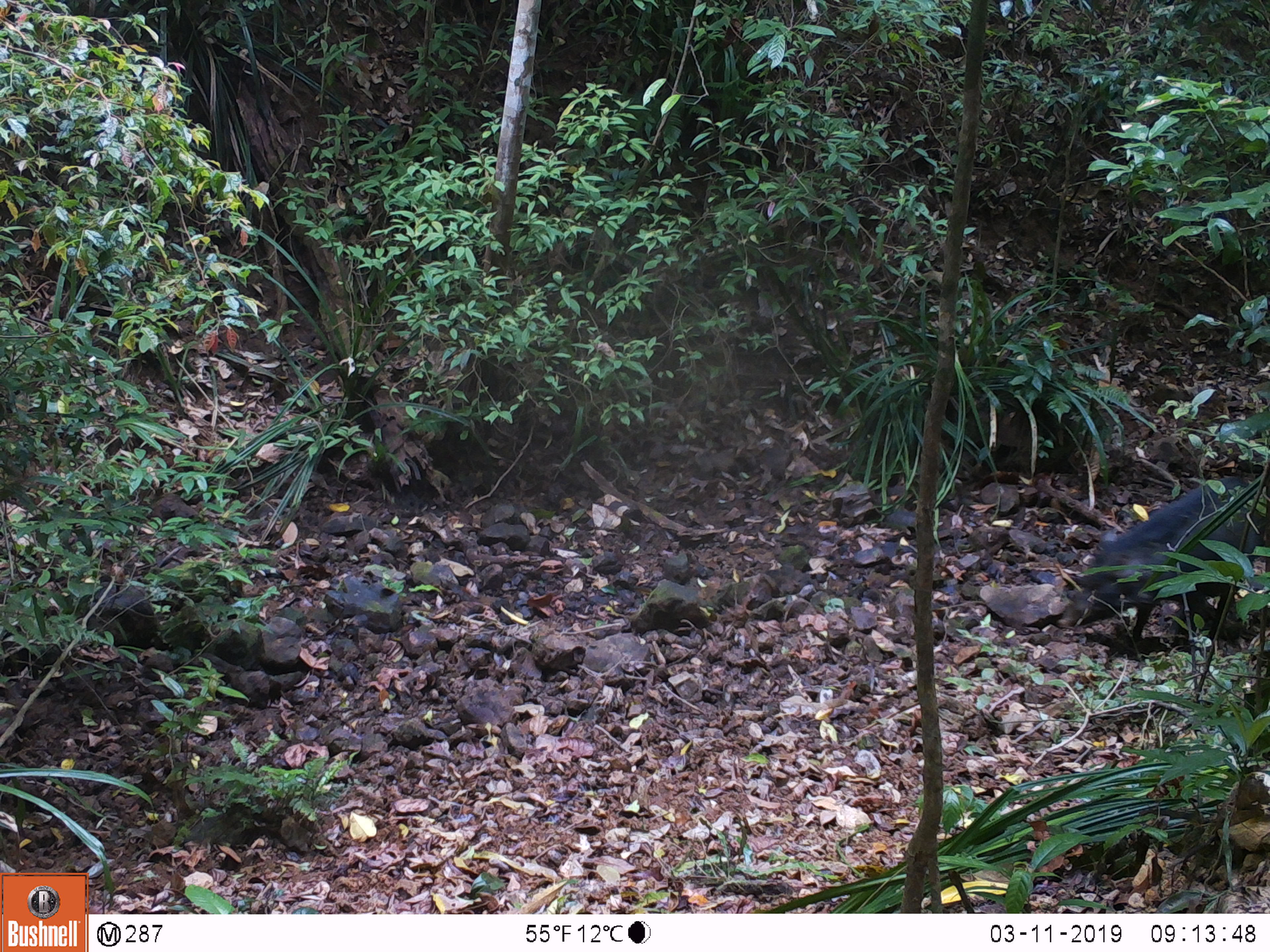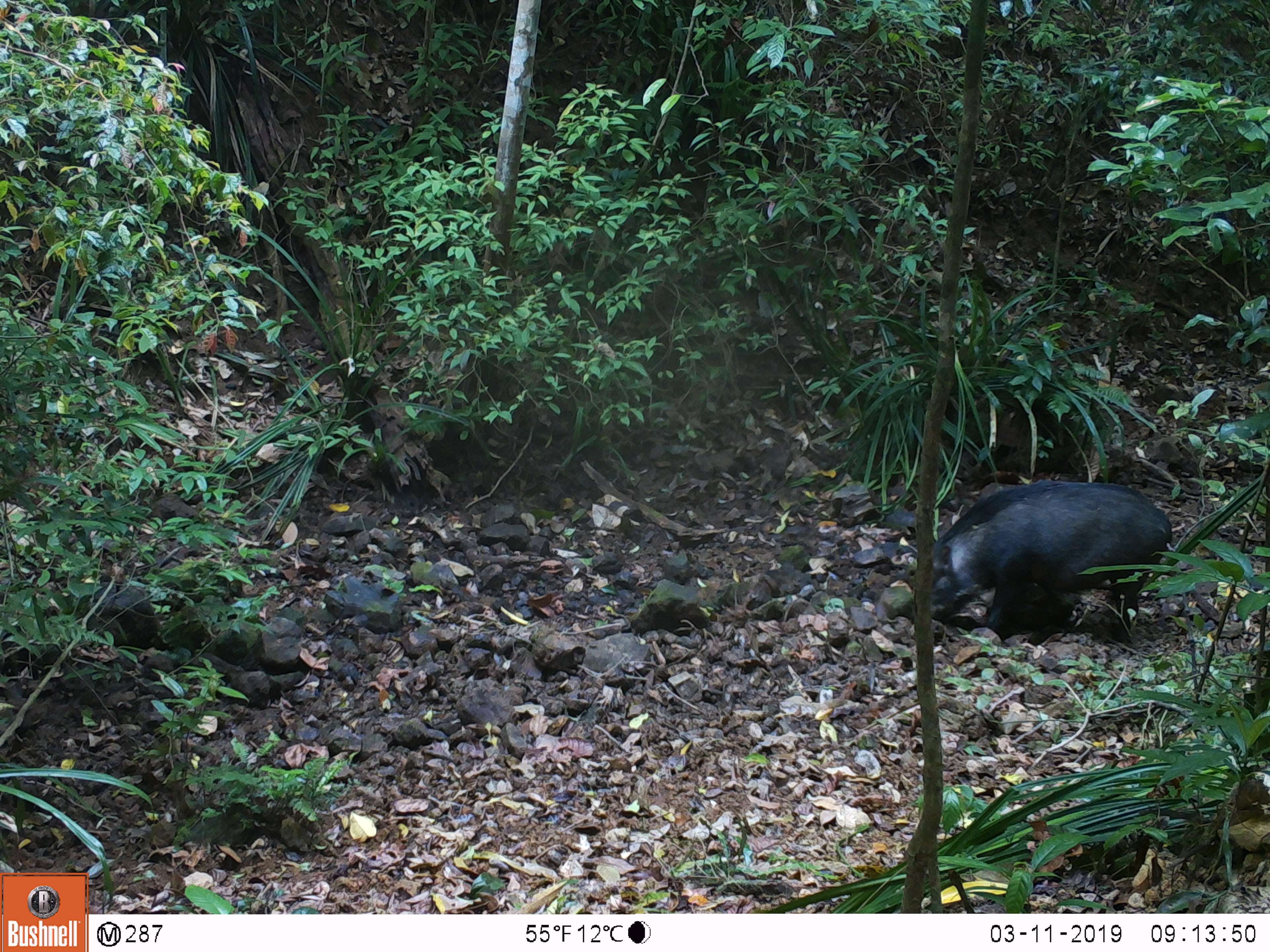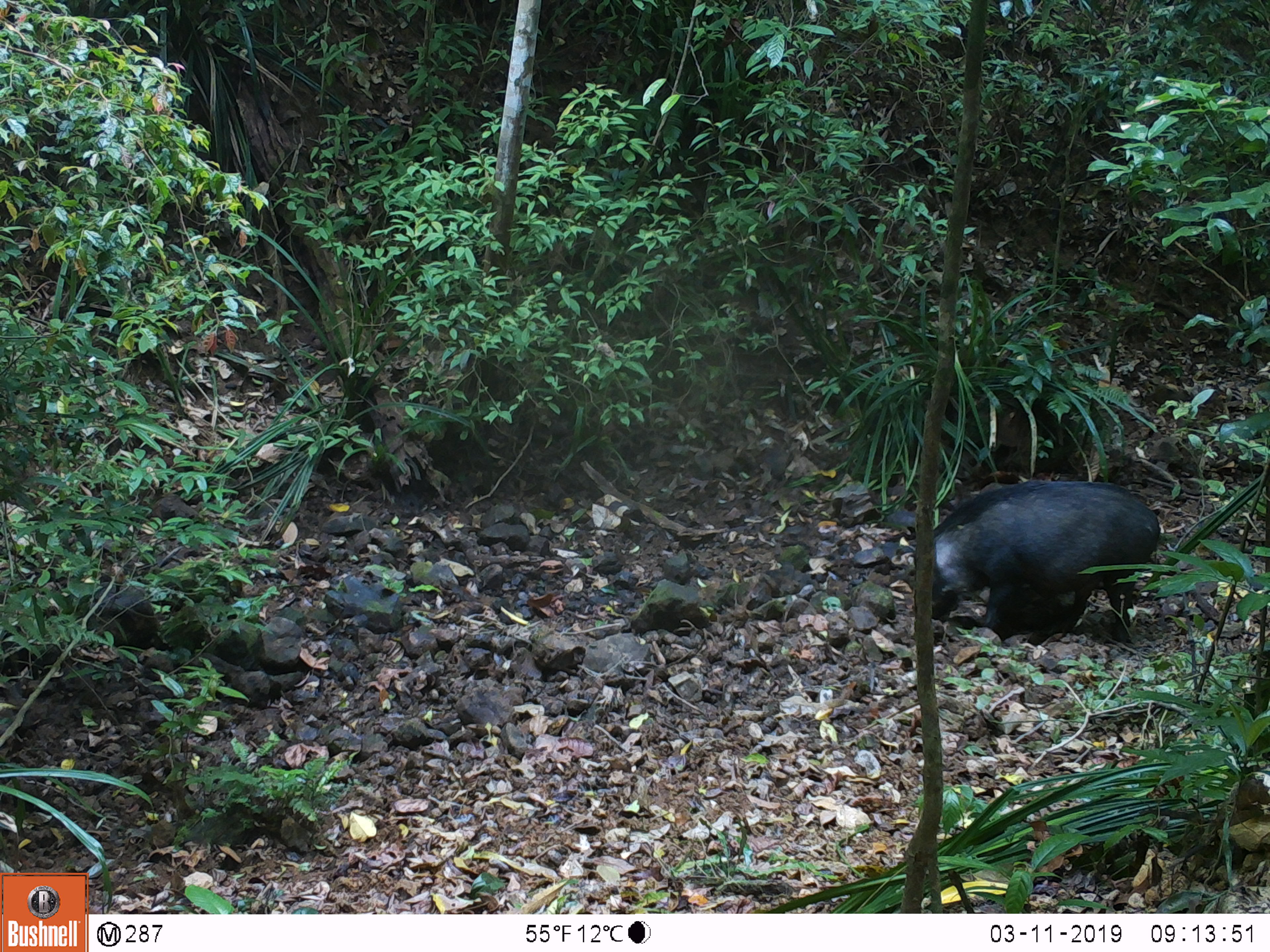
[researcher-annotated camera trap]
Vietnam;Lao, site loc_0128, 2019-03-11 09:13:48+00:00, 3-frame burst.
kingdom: Animalia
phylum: Chordata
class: Mammalia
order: Artiodactyla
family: Suidae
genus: Sus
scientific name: Sus scrofa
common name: eurasian wild pig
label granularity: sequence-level